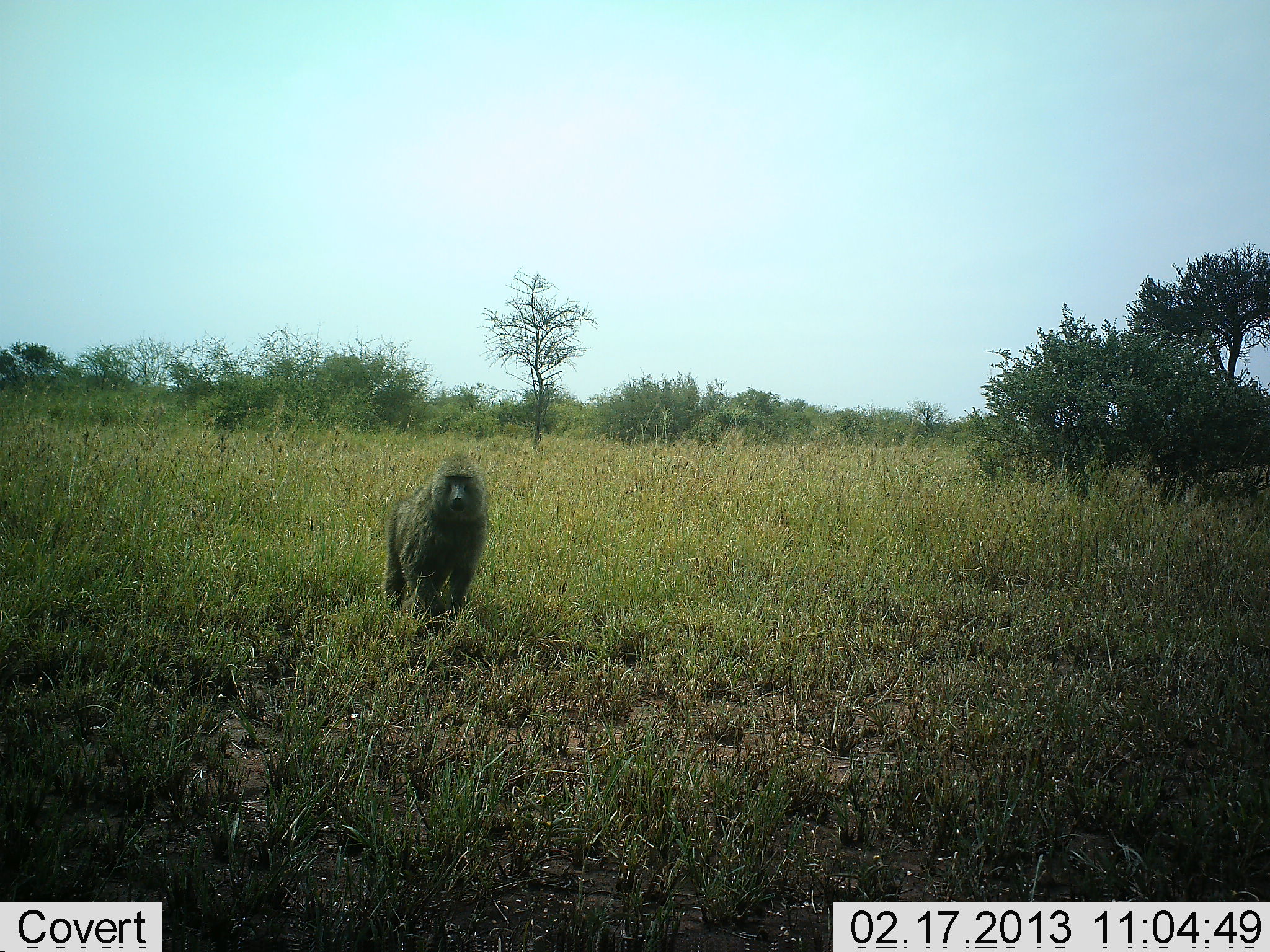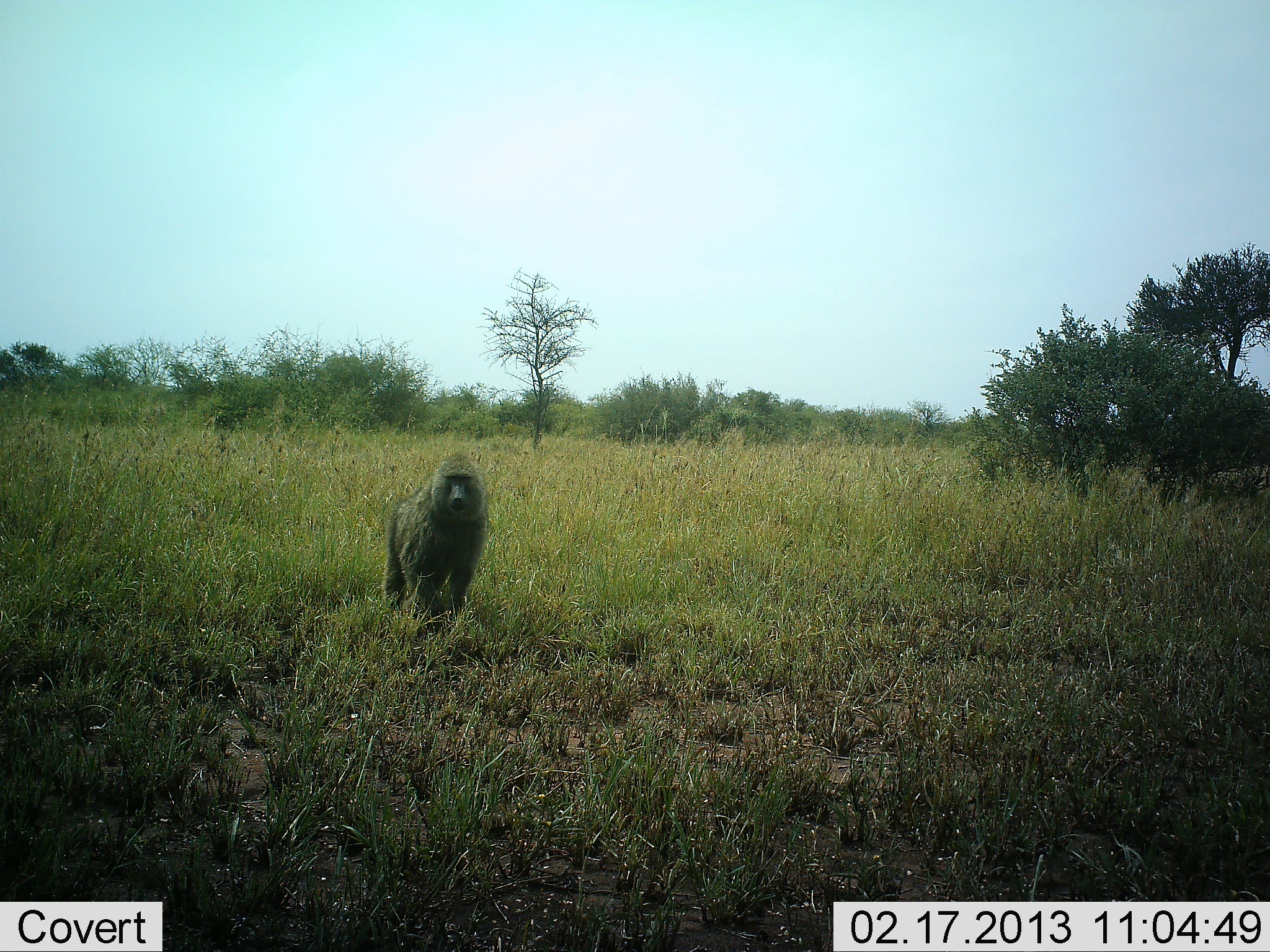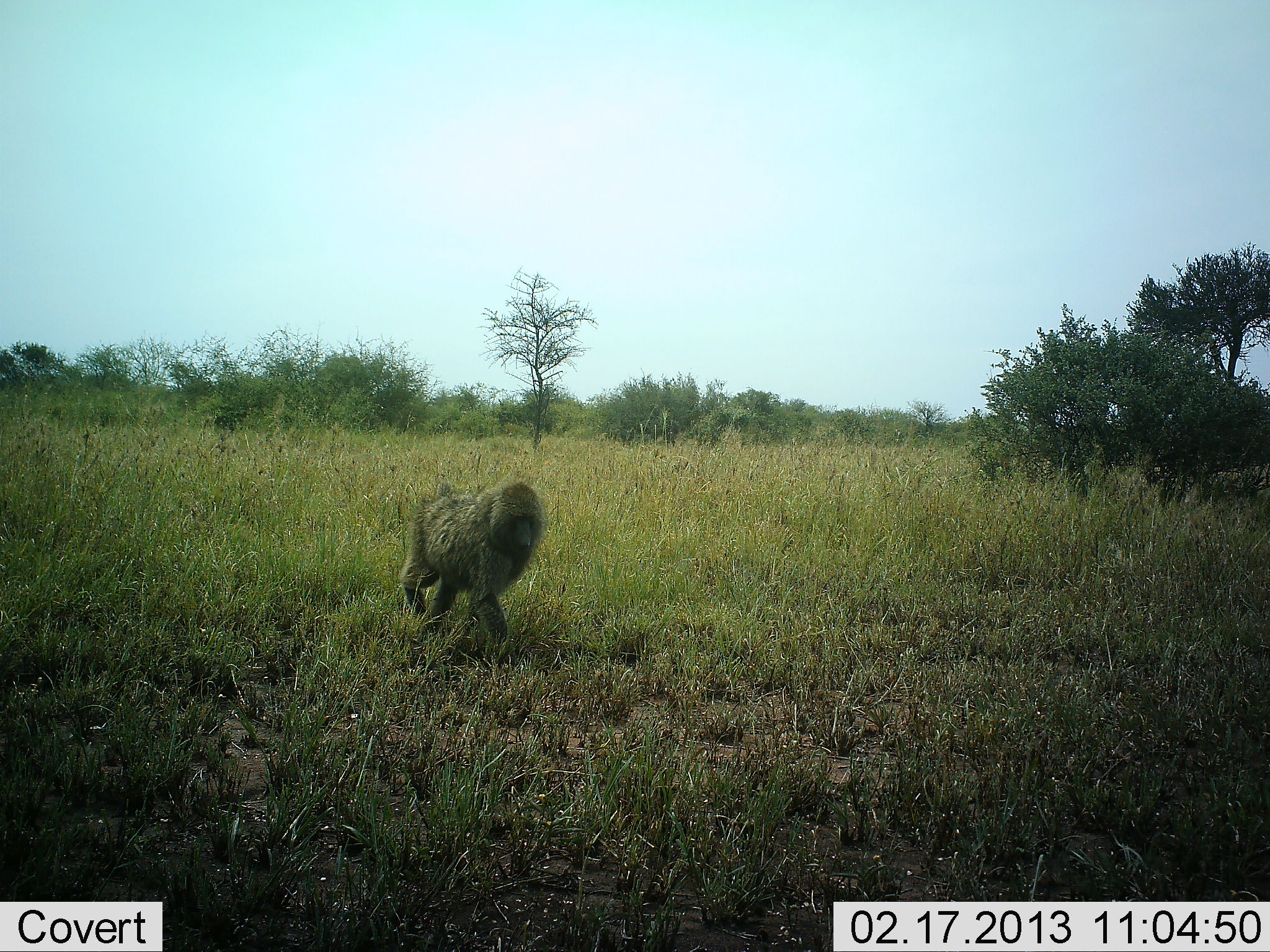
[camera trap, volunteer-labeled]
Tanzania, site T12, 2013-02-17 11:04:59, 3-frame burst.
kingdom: Animalia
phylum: Chordata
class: Mammalia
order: Primates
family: Cercopithecidae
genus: Papio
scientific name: Papio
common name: baboon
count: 1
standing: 30%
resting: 0%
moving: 70%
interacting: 0%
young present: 0%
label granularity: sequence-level